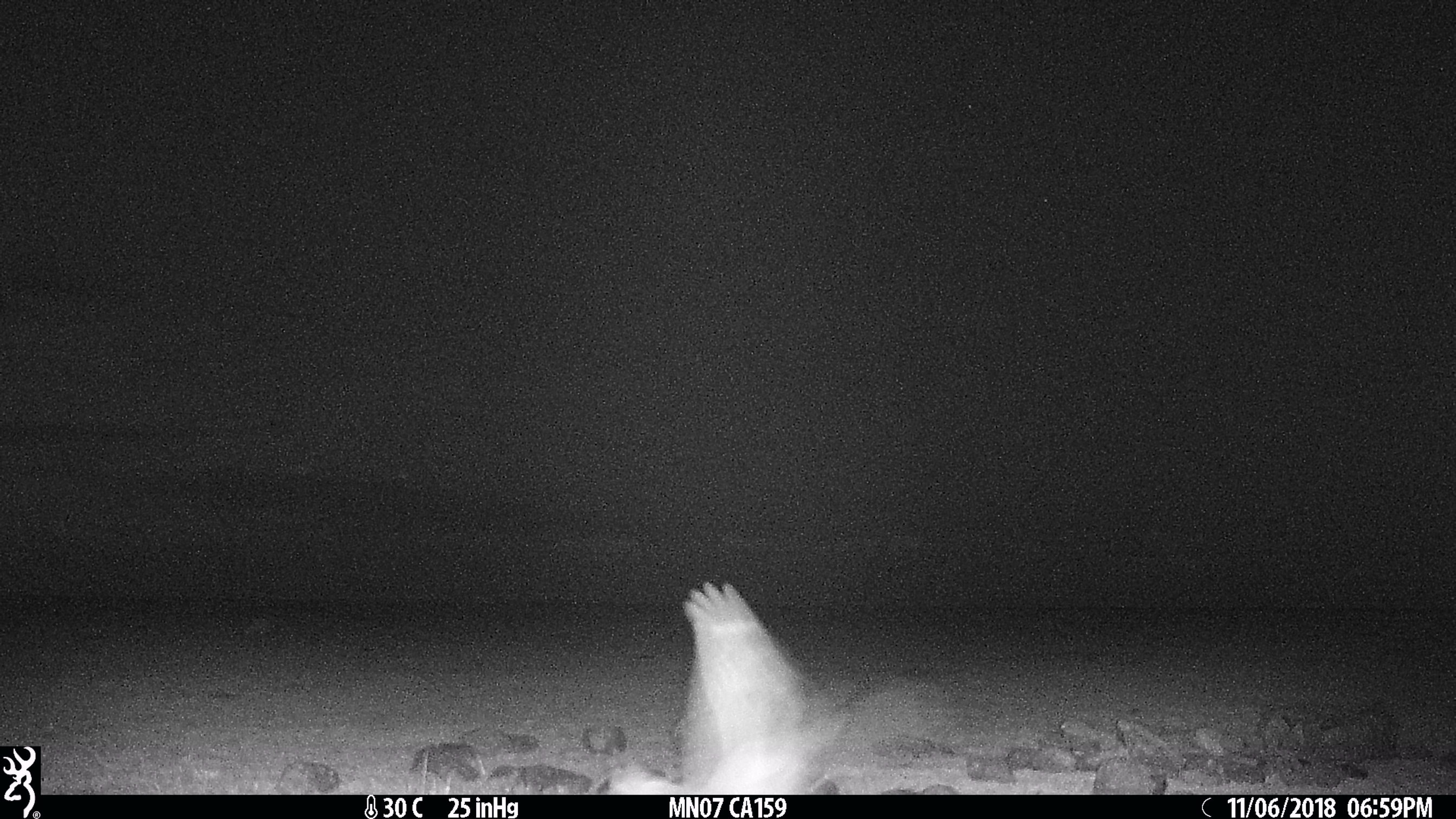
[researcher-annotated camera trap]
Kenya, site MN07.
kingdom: Animalia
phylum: Chordata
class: Aves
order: Caprimulgiformes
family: Caprimulgidae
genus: Caprimulgus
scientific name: Caprimulgus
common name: nightjar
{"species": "nightjar (Caprimulgus)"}